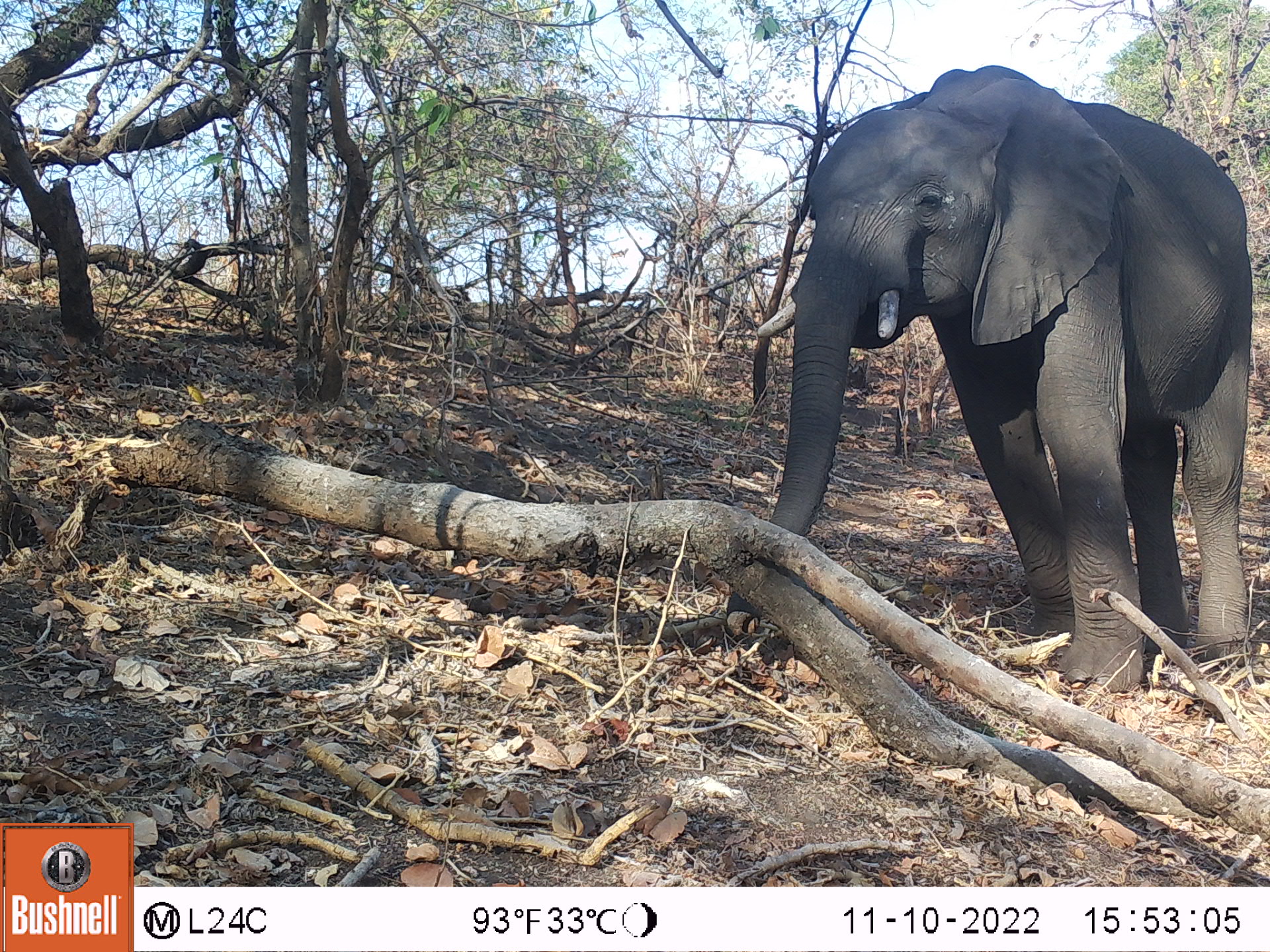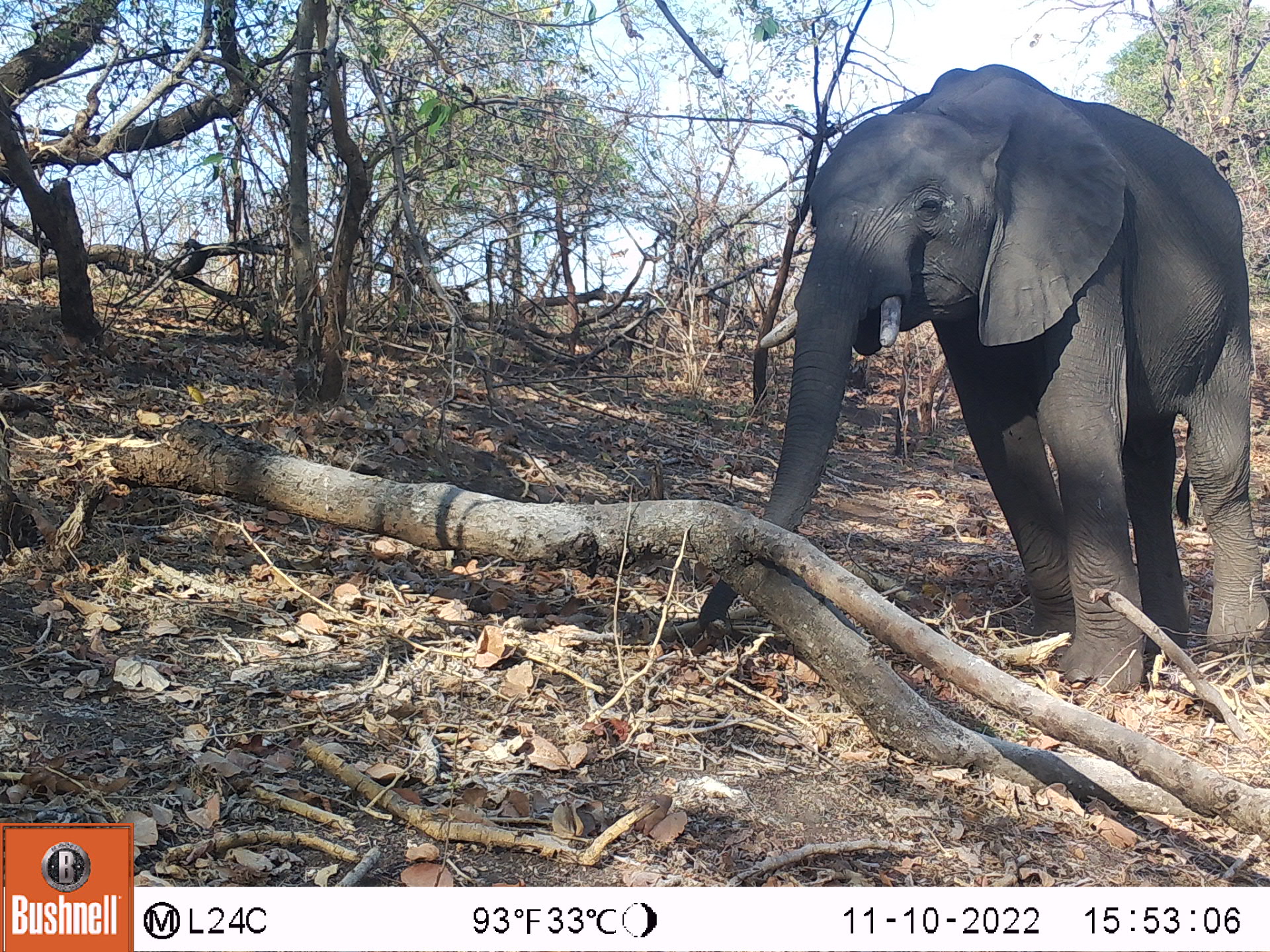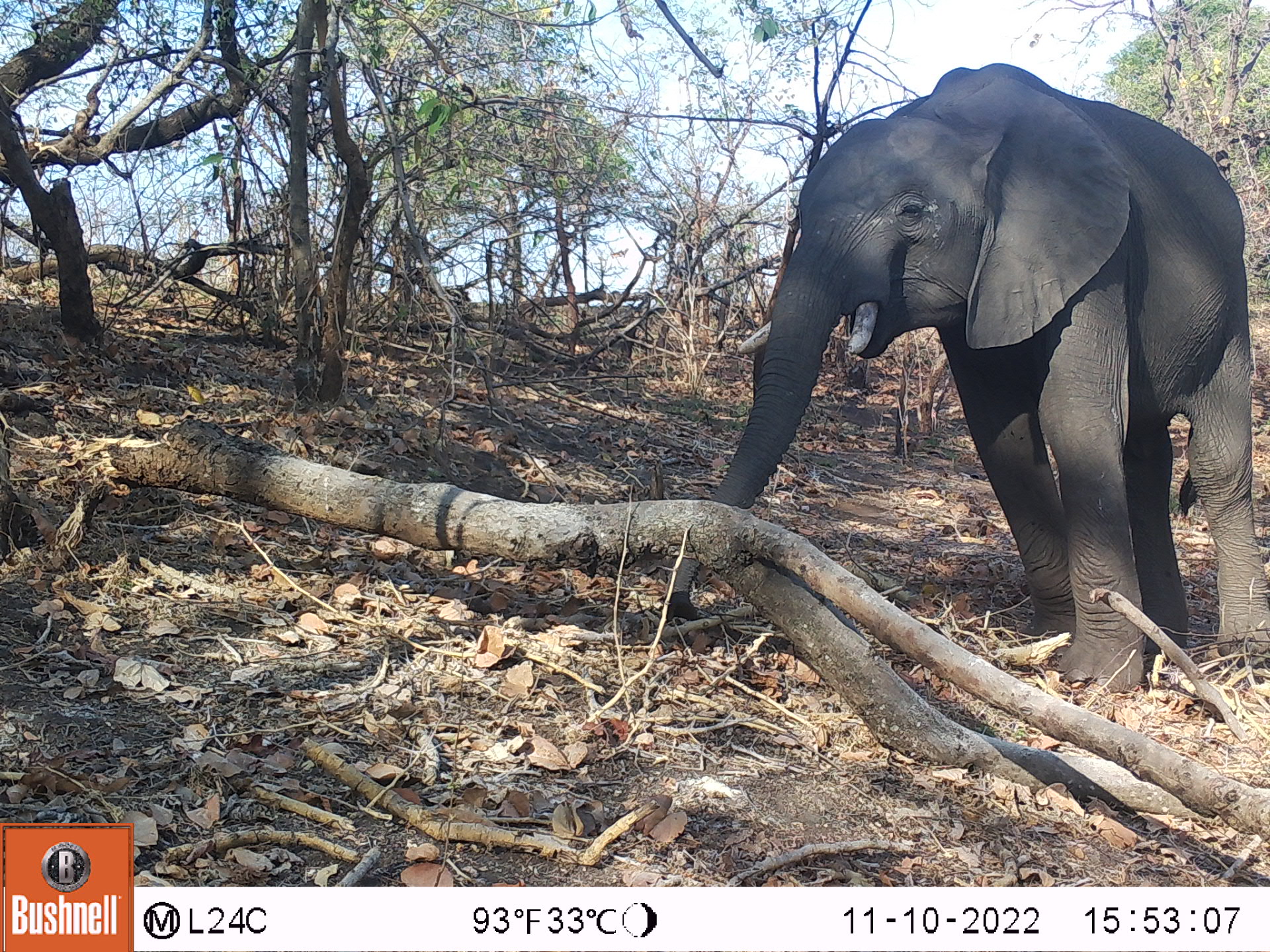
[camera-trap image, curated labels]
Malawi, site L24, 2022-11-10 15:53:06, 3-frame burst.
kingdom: Animalia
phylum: Chordata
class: Mammalia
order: Proboscidea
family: Elephantidae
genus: Loxodonta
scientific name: Loxodonta africana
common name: african savanna elephant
African savanna elephant (Loxodonta africana), count 1.